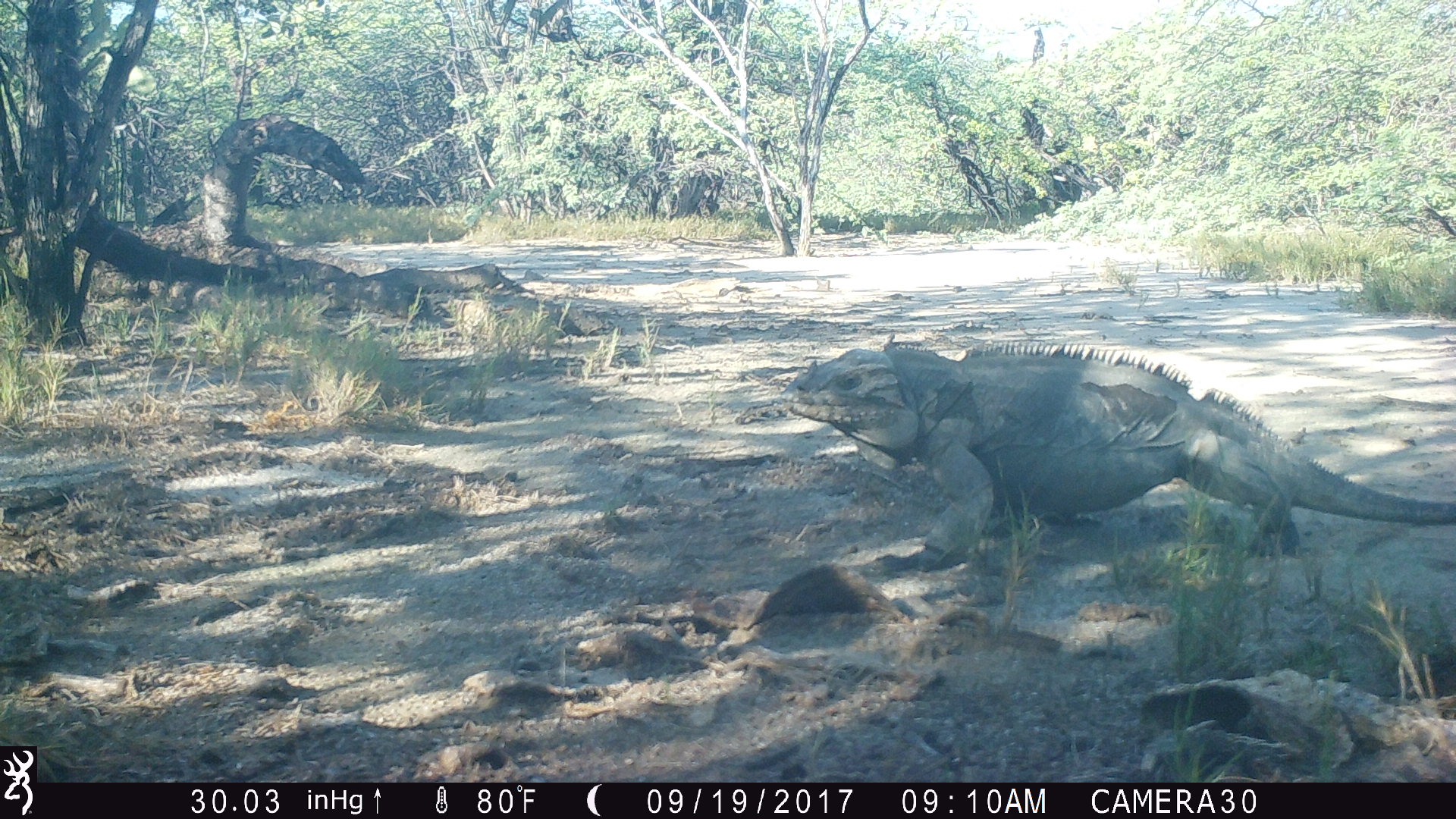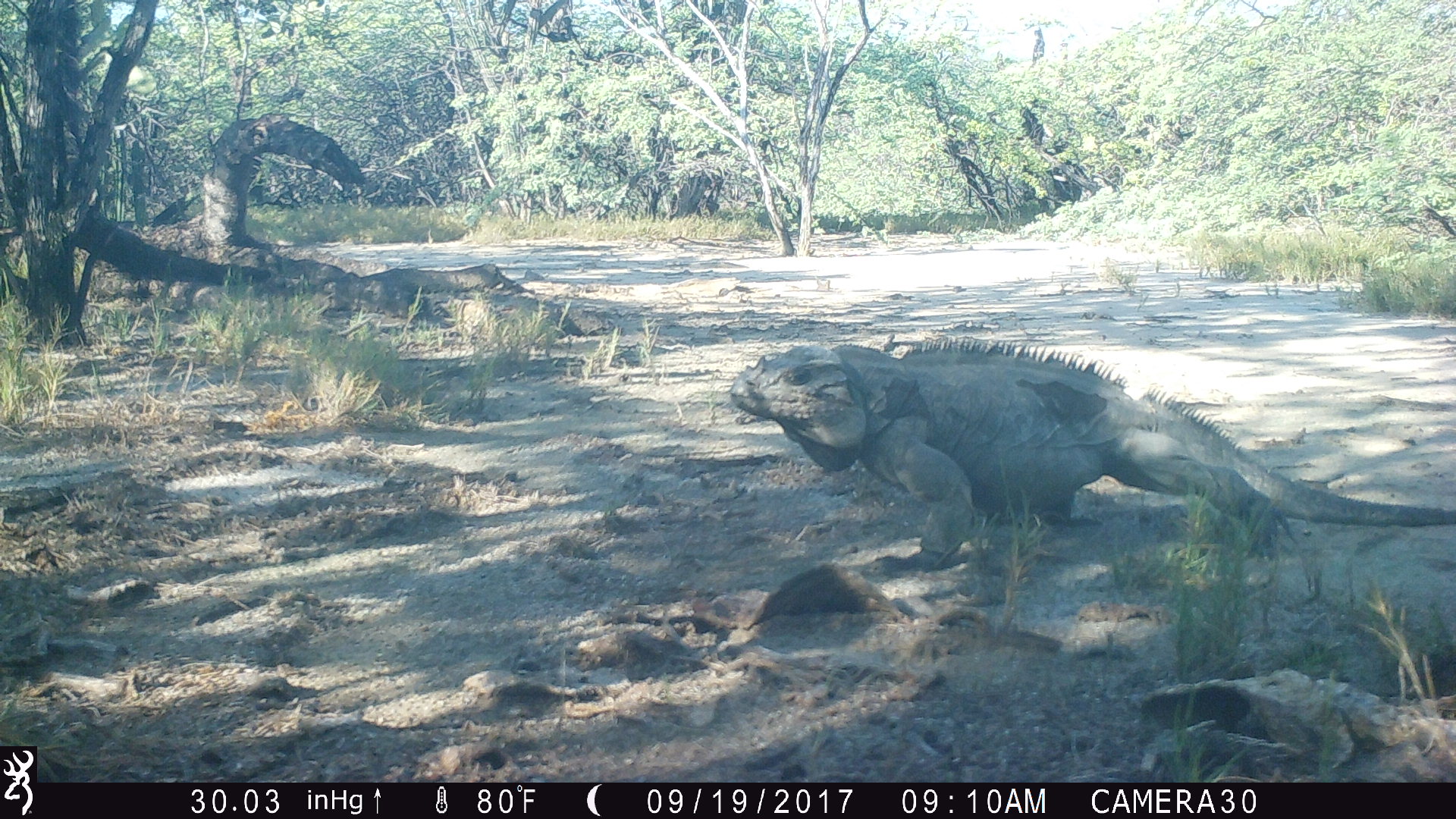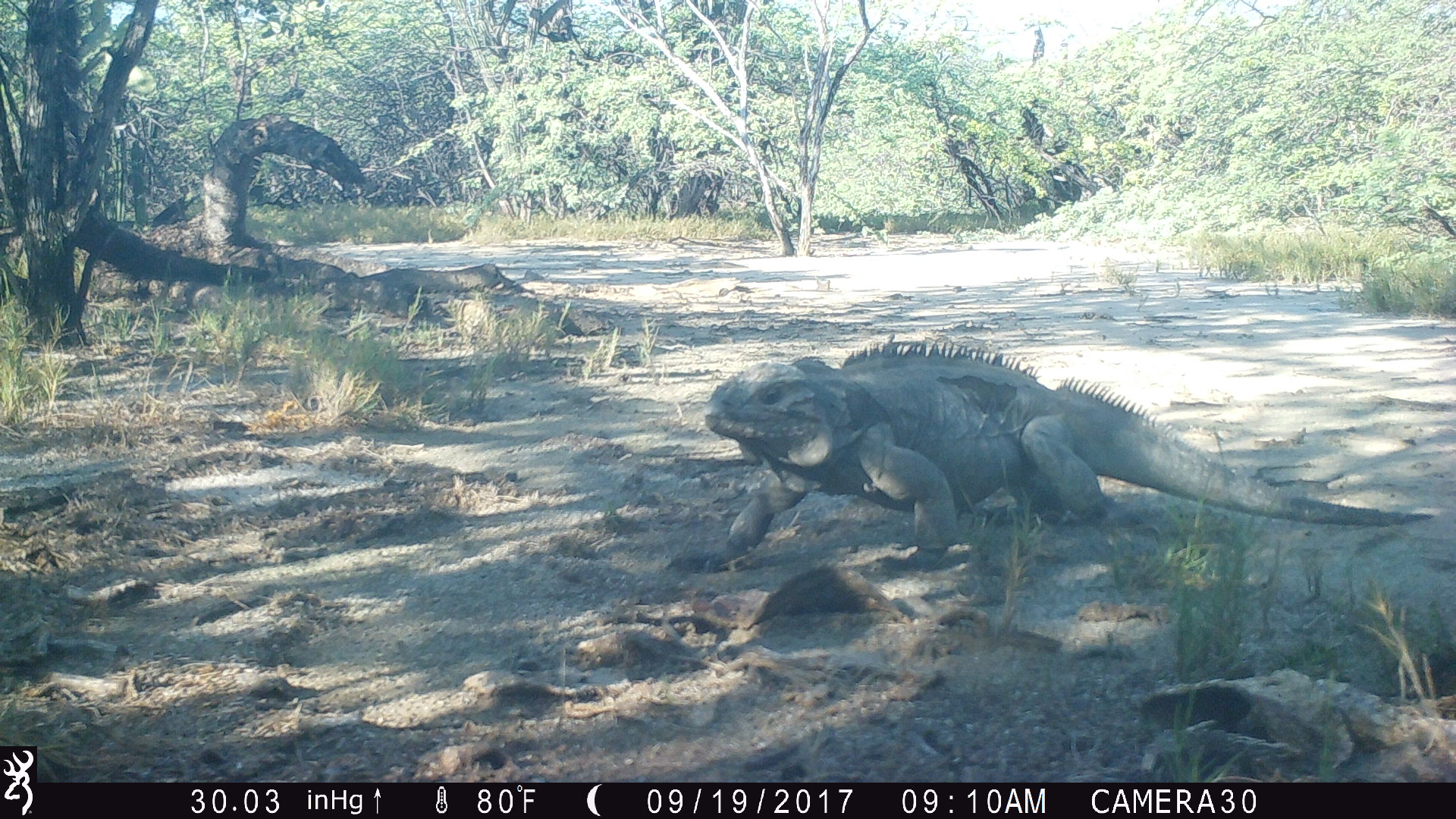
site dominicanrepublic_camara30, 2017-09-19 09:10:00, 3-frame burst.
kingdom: Animalia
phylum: Chordata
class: Reptilia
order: Squamata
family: Iguanidae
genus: Iguana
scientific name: Iguana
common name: typical iguanas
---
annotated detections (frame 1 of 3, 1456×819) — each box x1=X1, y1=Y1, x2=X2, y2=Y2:
iguana: x1=798, y1=340, x2=1452, y2=601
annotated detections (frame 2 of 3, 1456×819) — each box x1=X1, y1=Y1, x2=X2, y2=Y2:
iguana: x1=714, y1=337, x2=1456, y2=568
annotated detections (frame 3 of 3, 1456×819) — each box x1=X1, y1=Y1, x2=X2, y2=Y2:
iguana: x1=695, y1=344, x2=1439, y2=576